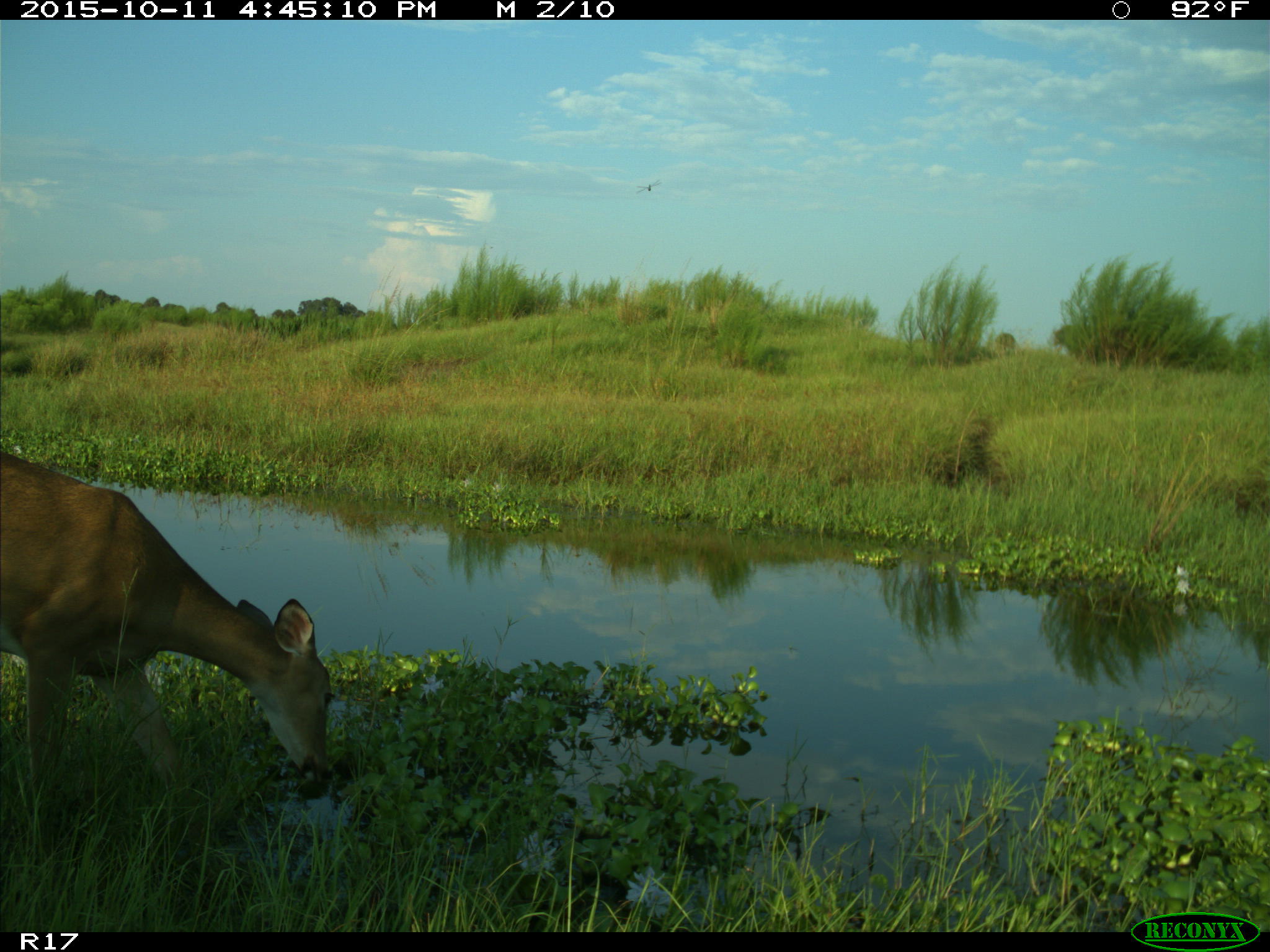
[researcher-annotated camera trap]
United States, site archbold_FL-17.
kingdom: Animalia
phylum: Chordata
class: Mammalia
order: Artiodactyla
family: Cervidae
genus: Odocoileus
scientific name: Odocoileus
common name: deer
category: unidentified deer